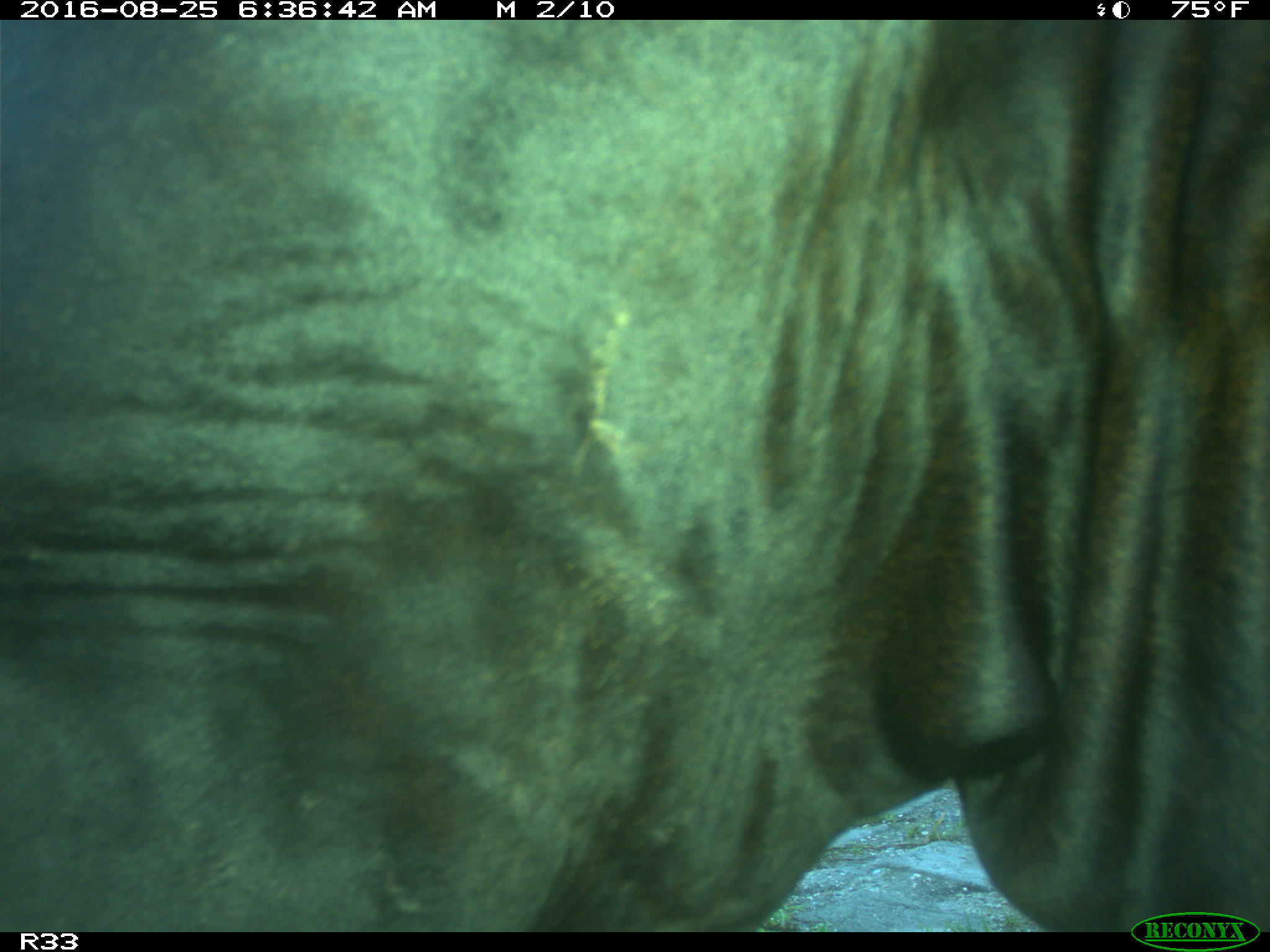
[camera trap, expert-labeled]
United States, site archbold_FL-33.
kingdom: Animalia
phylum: Chordata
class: Mammalia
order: Artiodactyla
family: Bovidae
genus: Bos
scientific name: Bos taurus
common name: domestic cow